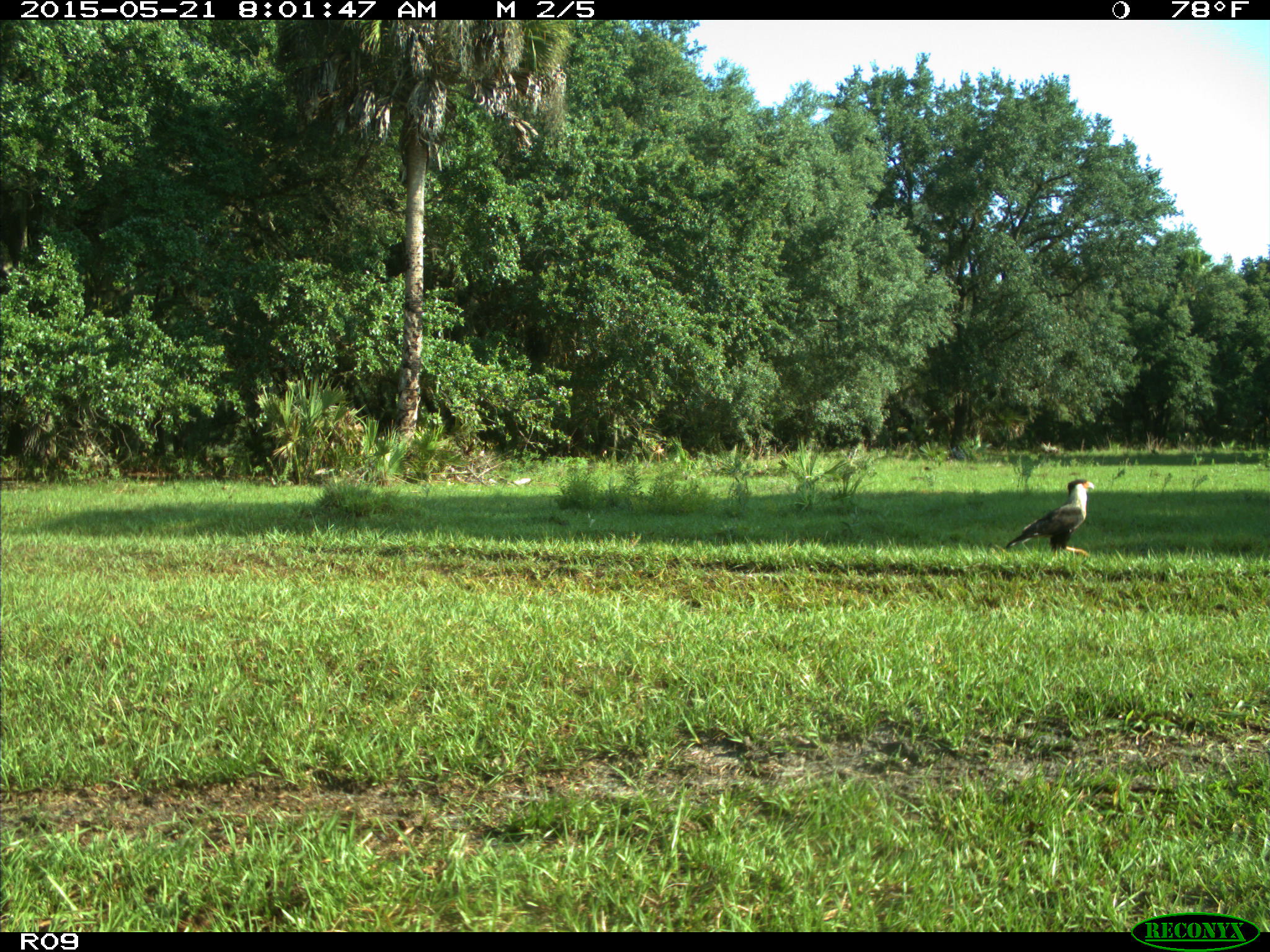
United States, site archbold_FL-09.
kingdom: Animalia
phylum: Chordata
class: Aves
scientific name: Aves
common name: birds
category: unidentified bird